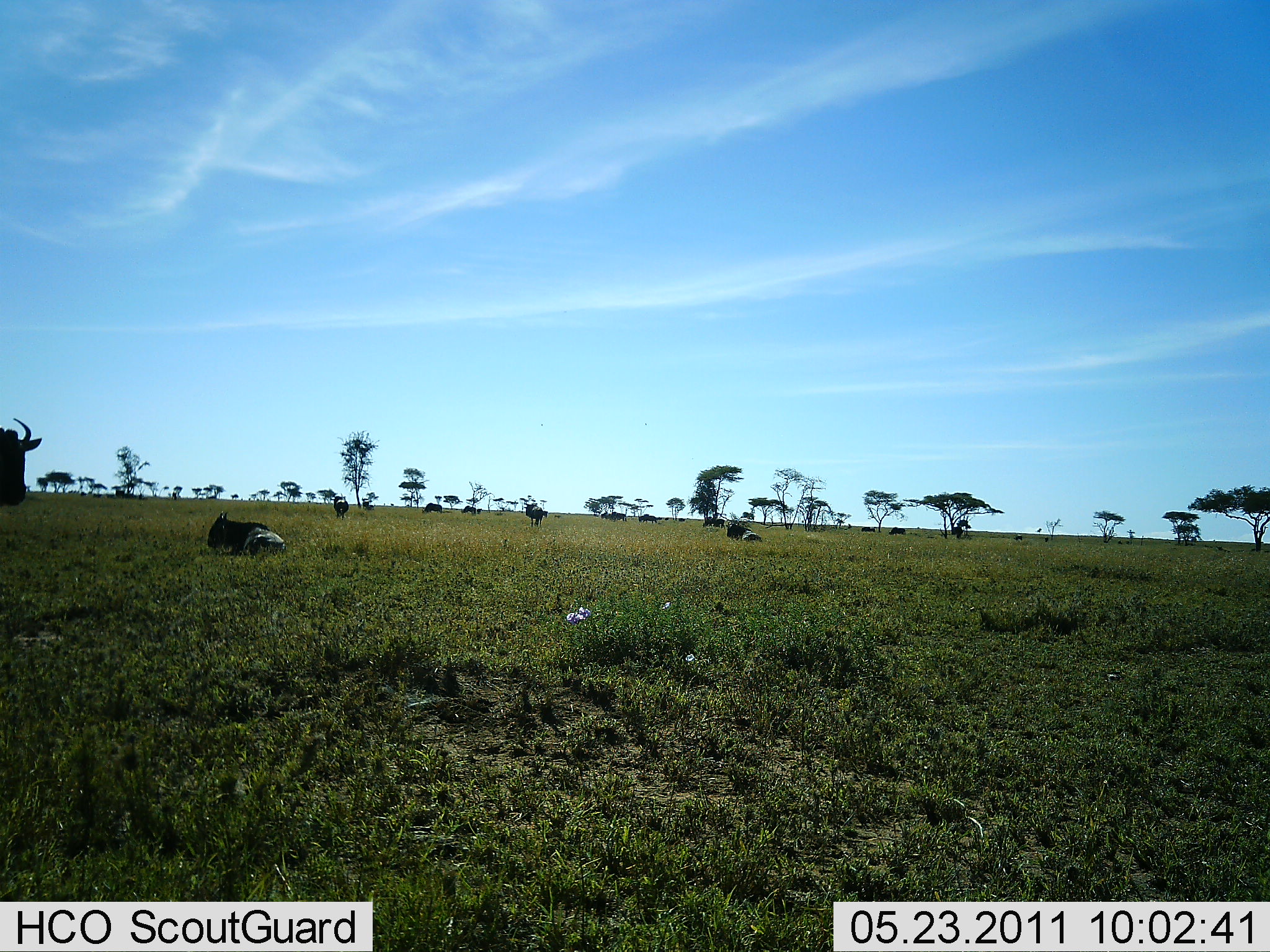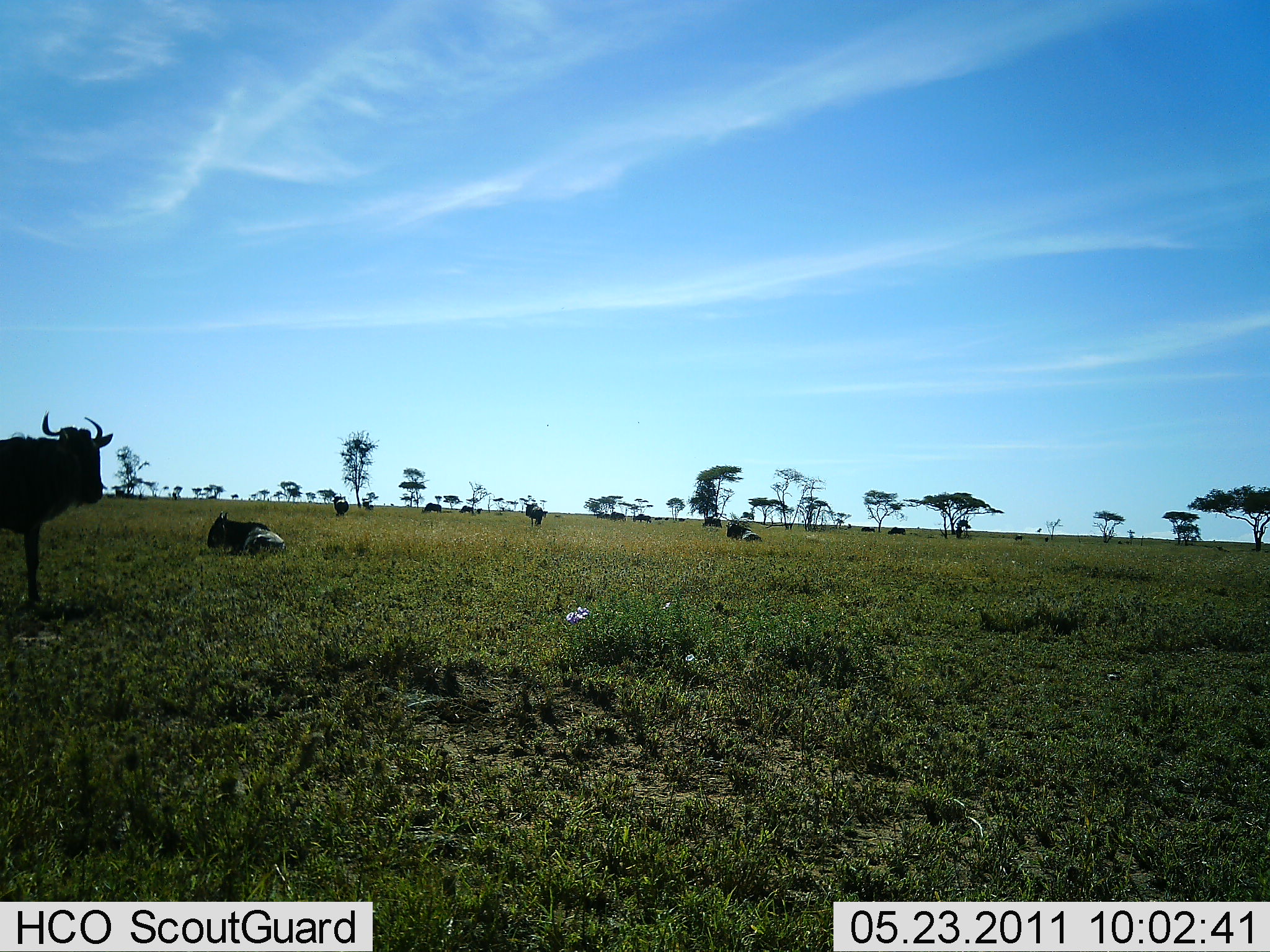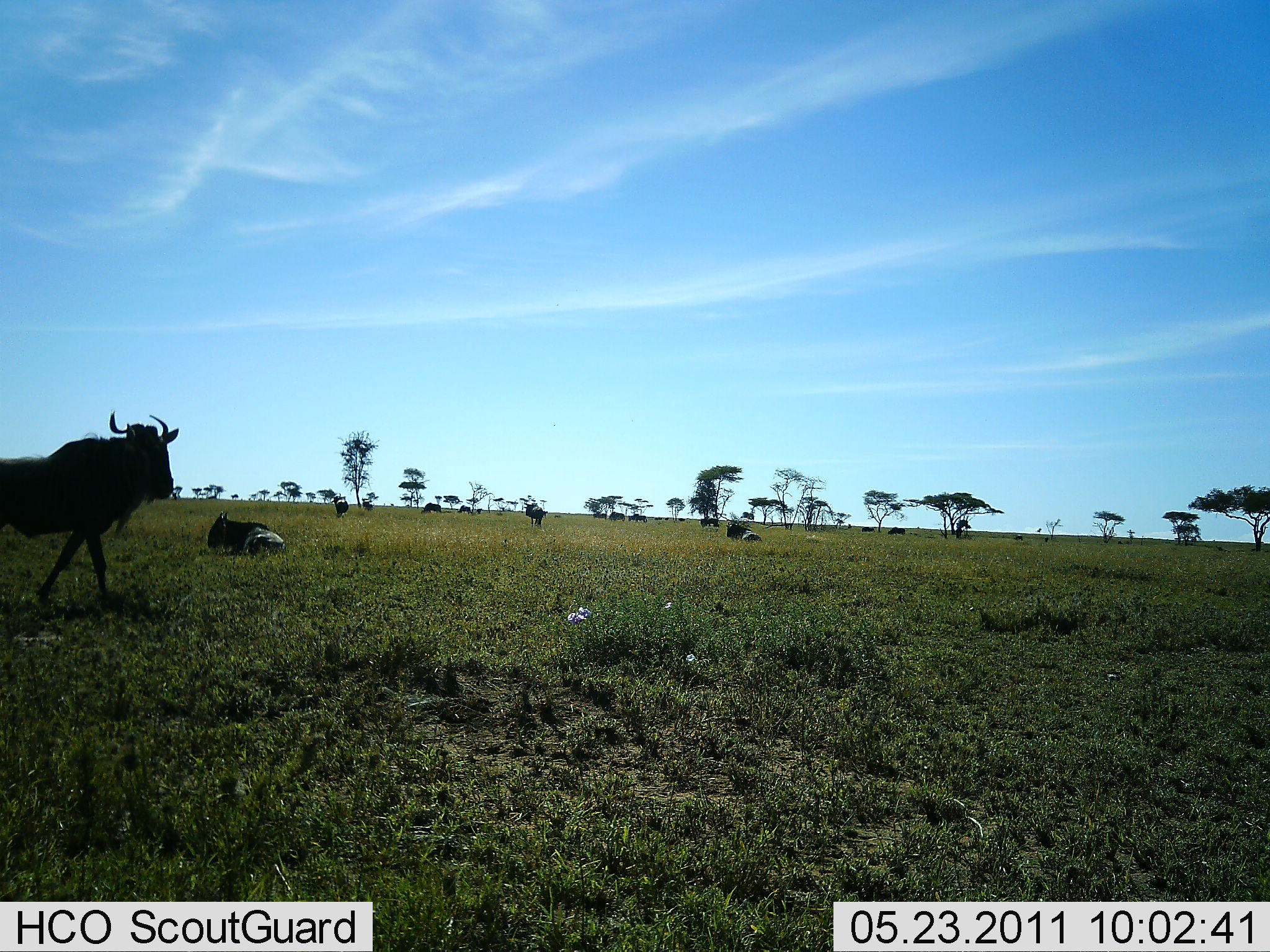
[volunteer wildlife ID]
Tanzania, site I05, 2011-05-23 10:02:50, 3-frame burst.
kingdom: Animalia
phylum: Chordata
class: Mammalia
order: Artiodactyla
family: Bovidae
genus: Connochaetes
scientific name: Connochaetes taurinus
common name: blue wildebeest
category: wildebeest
Wildebeest (blue wildebeest) (Connochaetes taurinus), count 11-50. Behavior (volunteer vote fractions): standing 69%, resting 85%, moving 77%, interacting 0%. Young present (vote fraction): 0%. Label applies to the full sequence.